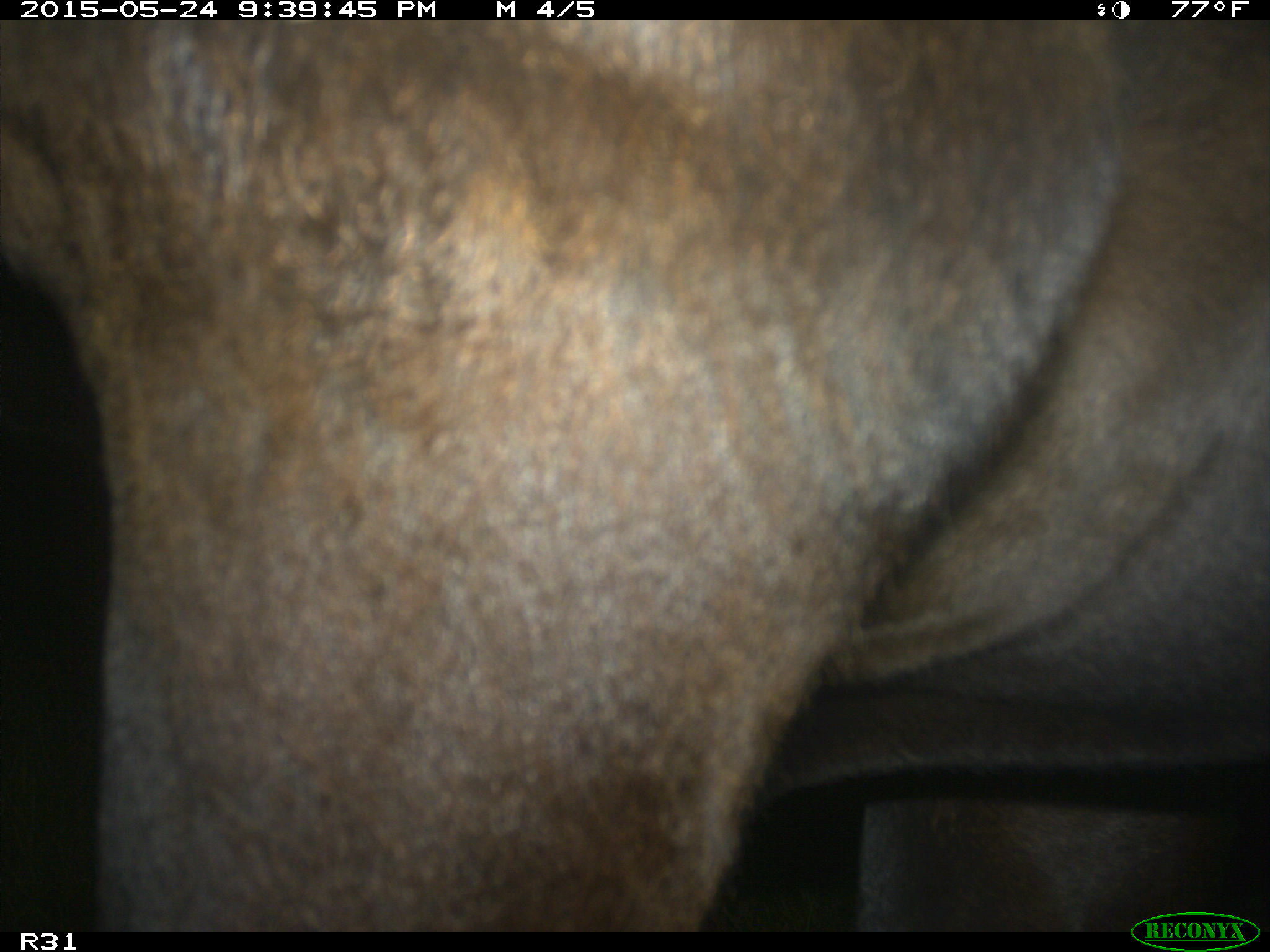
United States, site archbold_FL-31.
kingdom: Animalia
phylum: Chordata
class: Mammalia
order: Artiodactyla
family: Bovidae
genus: Bos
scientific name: Bos taurus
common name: domestic cow